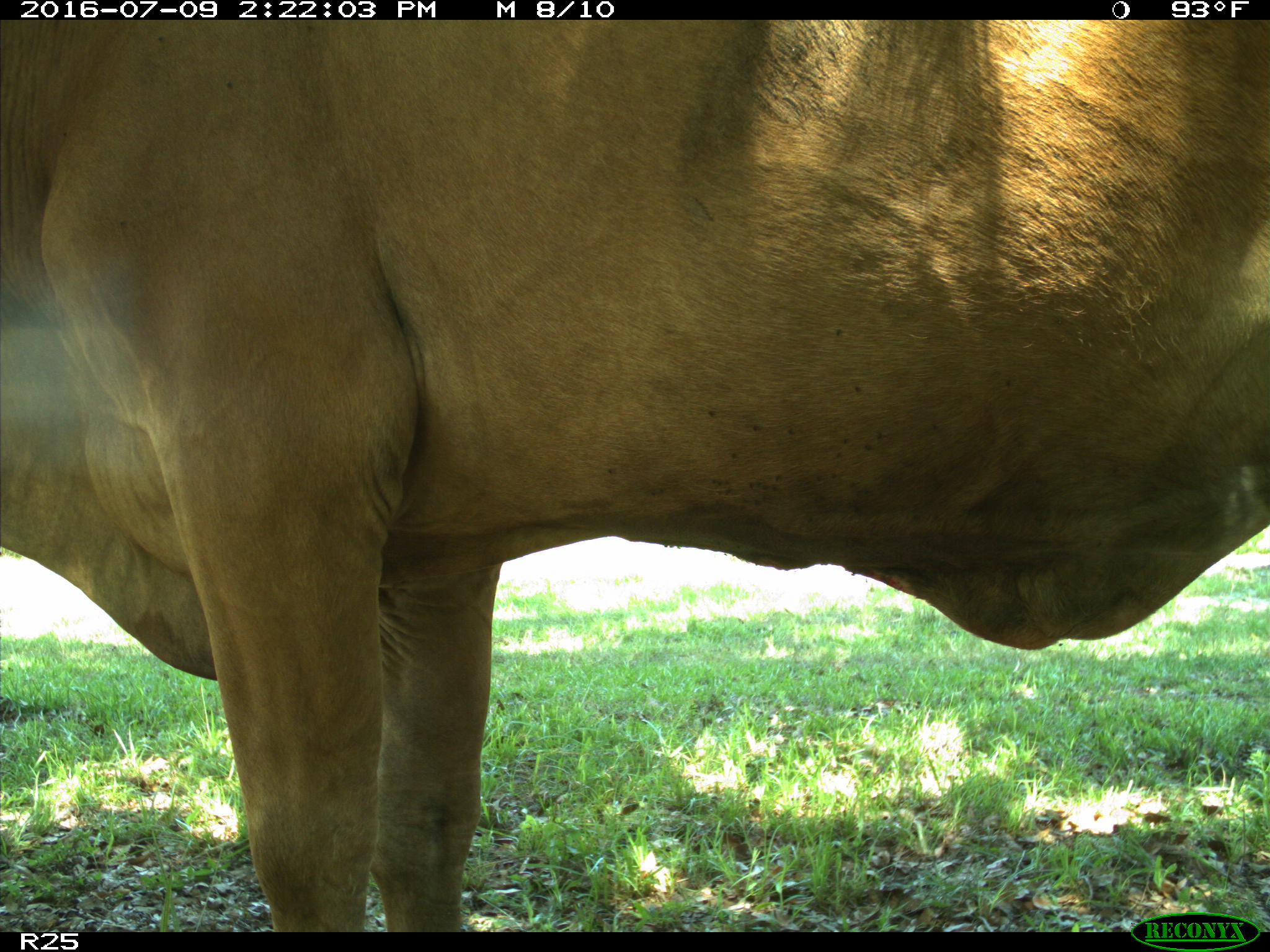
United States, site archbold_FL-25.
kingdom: Animalia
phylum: Chordata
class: Mammalia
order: Artiodactyla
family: Bovidae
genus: Bos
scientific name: Bos taurus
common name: domestic cow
Bos taurus (domestic cow).